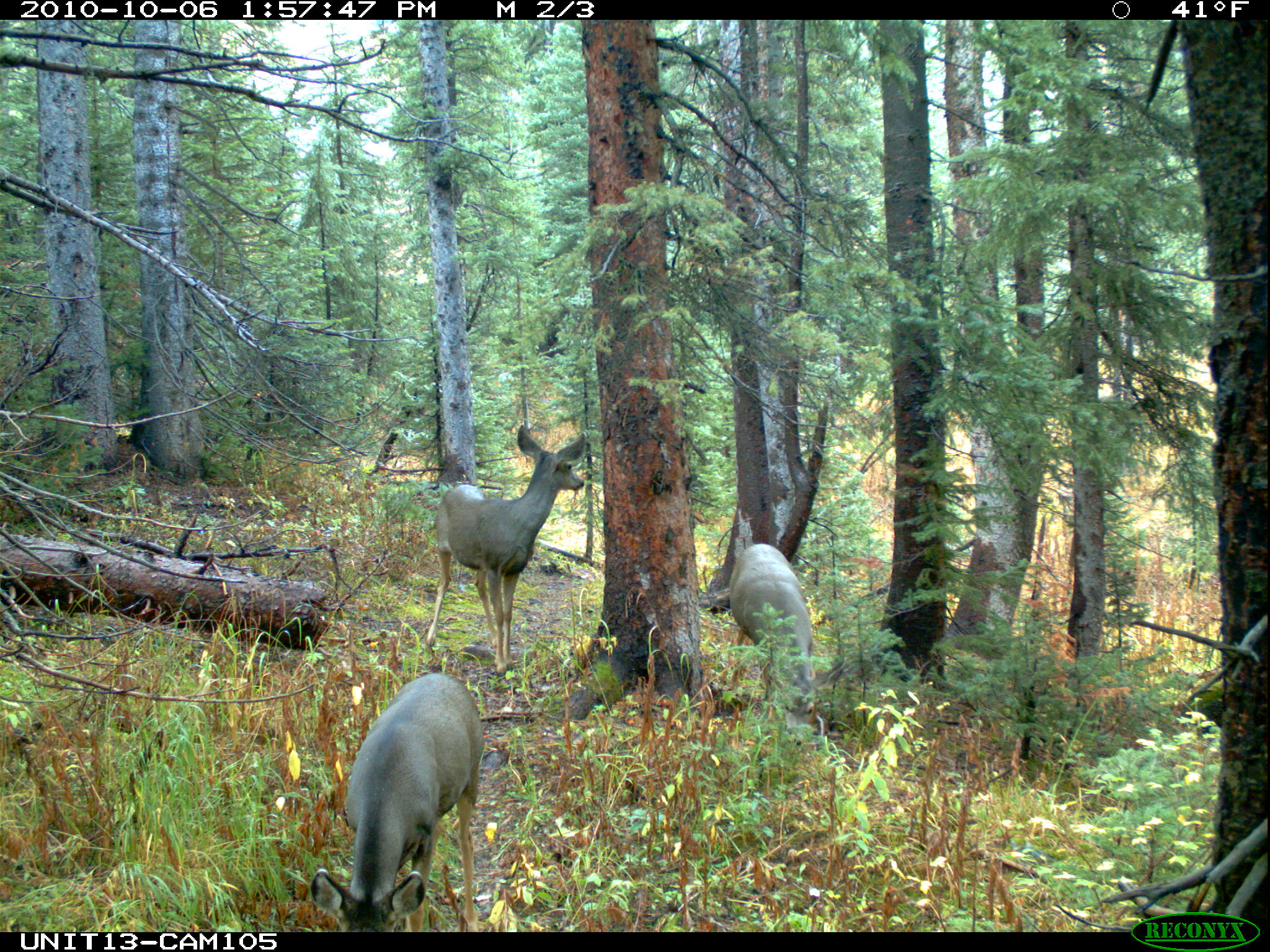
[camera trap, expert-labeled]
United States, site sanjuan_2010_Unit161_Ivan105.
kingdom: Animalia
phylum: Chordata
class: Mammalia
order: Artiodactyla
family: Cervidae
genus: Odocoileus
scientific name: Odocoileus hemionus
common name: mule deer